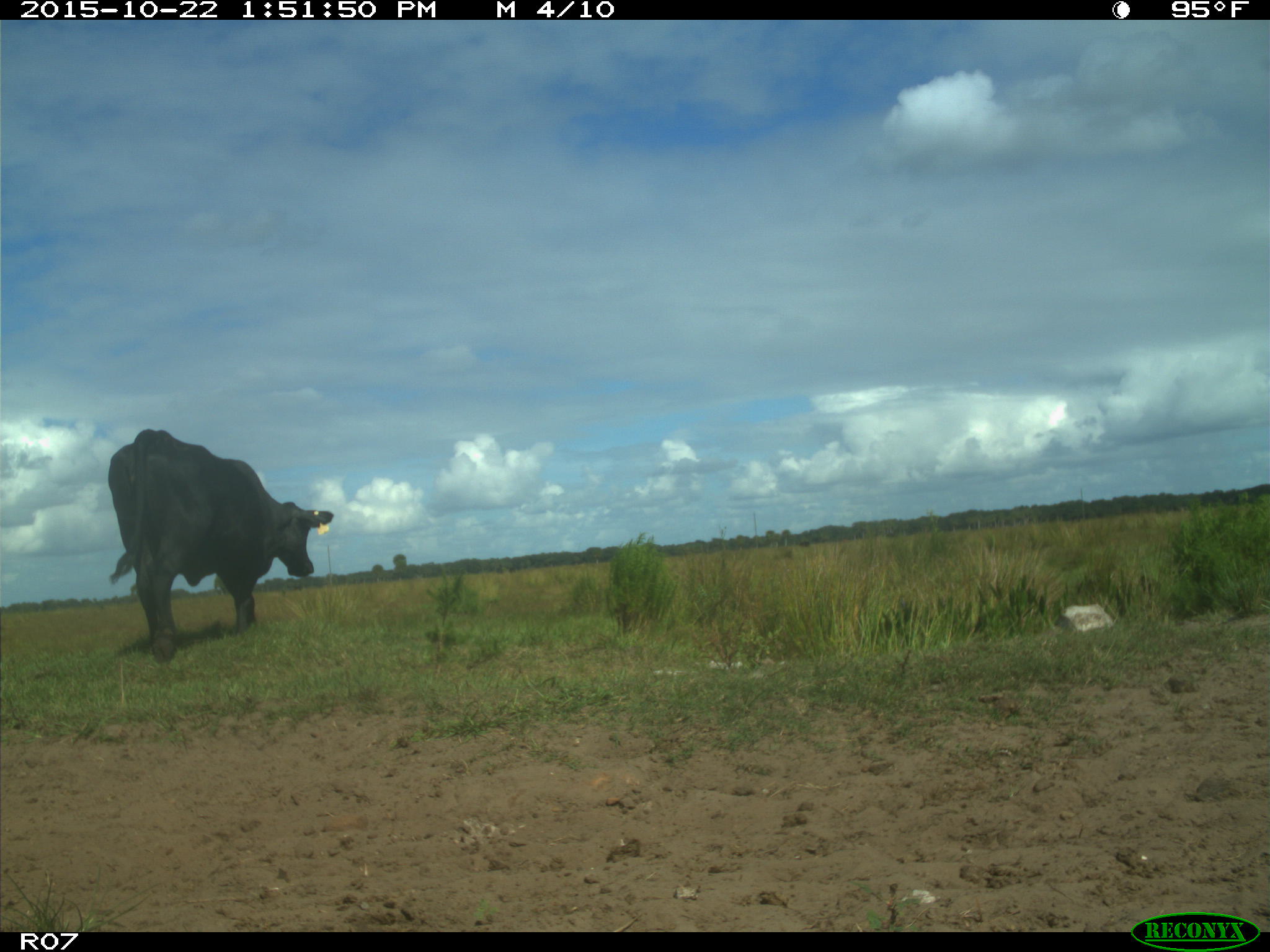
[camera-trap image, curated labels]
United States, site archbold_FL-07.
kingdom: Animalia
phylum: Chordata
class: Mammalia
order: Artiodactyla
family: Bovidae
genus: Bos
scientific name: Bos taurus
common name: domestic cow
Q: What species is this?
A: Bos taurus (domestic cow).